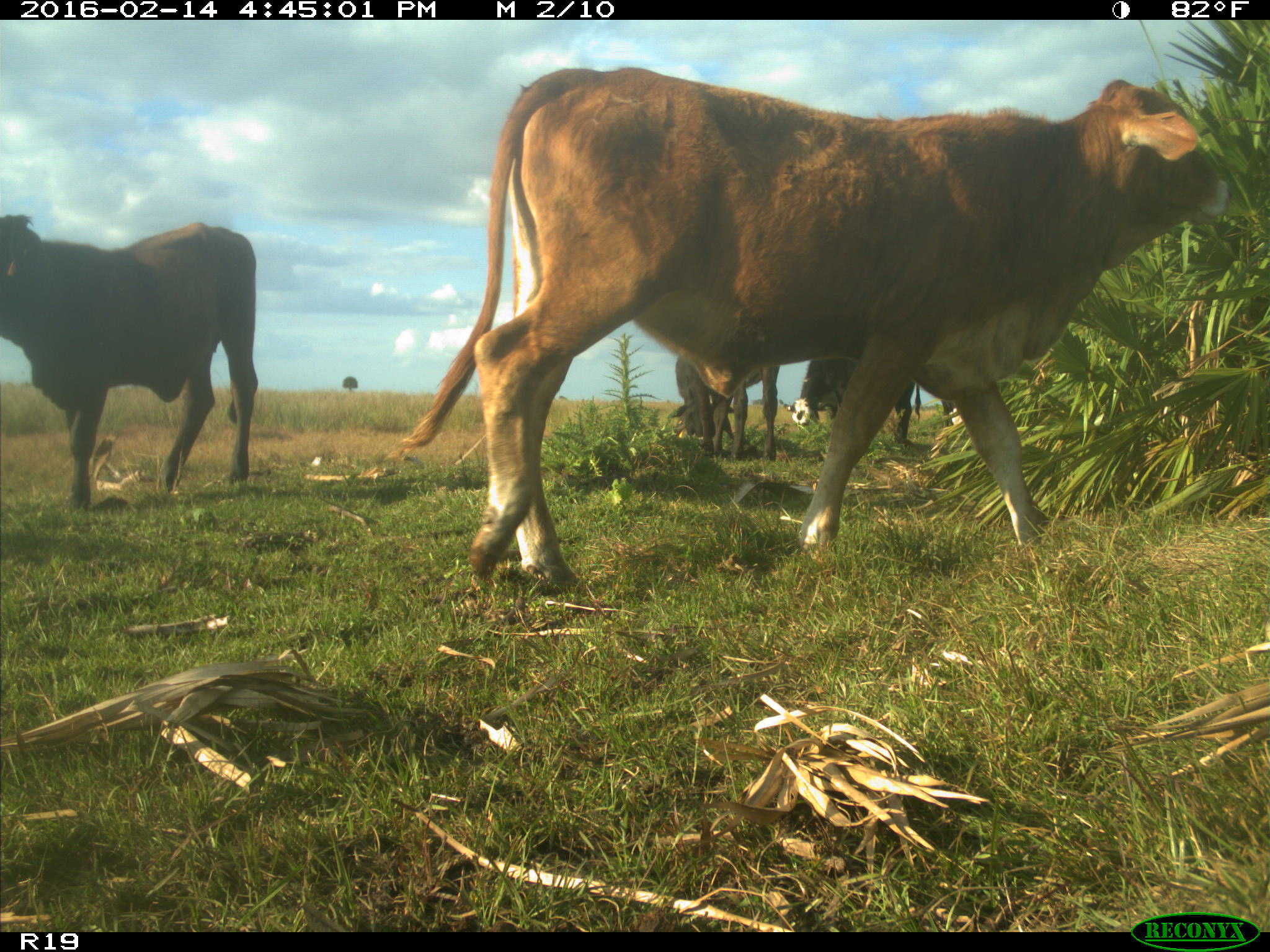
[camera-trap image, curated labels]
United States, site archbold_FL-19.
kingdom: Animalia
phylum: Chordata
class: Mammalia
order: Artiodactyla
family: Bovidae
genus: Bos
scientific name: Bos taurus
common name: domestic cow